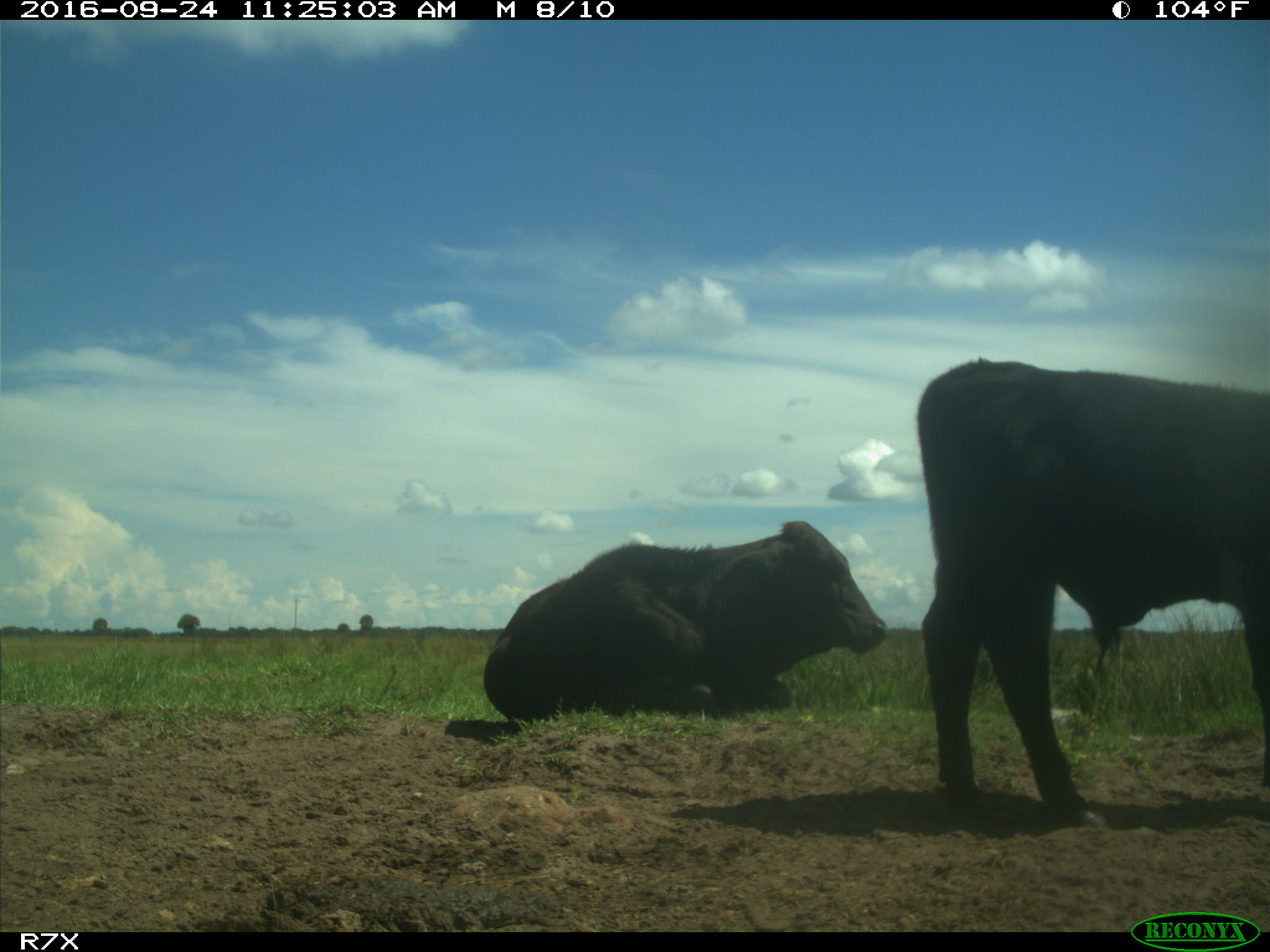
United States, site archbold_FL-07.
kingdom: Animalia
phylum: Chordata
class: Mammalia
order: Artiodactyla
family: Bovidae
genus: Bos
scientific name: Bos taurus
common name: domestic cow